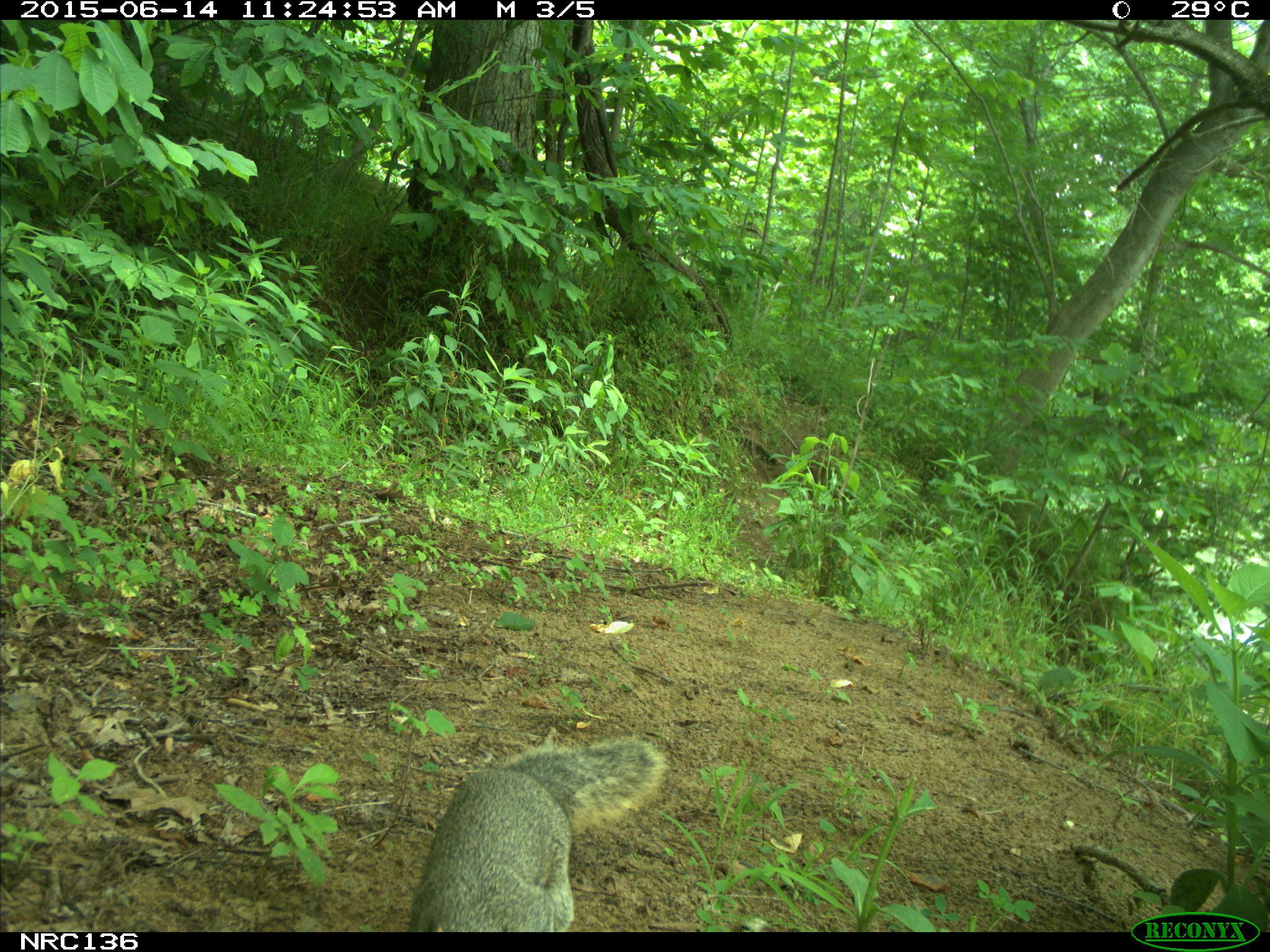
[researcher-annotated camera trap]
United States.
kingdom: Animalia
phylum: Chordata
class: Mammalia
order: Rodentia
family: Sciuridae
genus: Sciurus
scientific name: Sciurus niger cinereus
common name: eastern fox squirrel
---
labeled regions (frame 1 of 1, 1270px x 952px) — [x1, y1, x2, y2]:
Eastern Fox Squirrel: [404, 727, 669, 936]